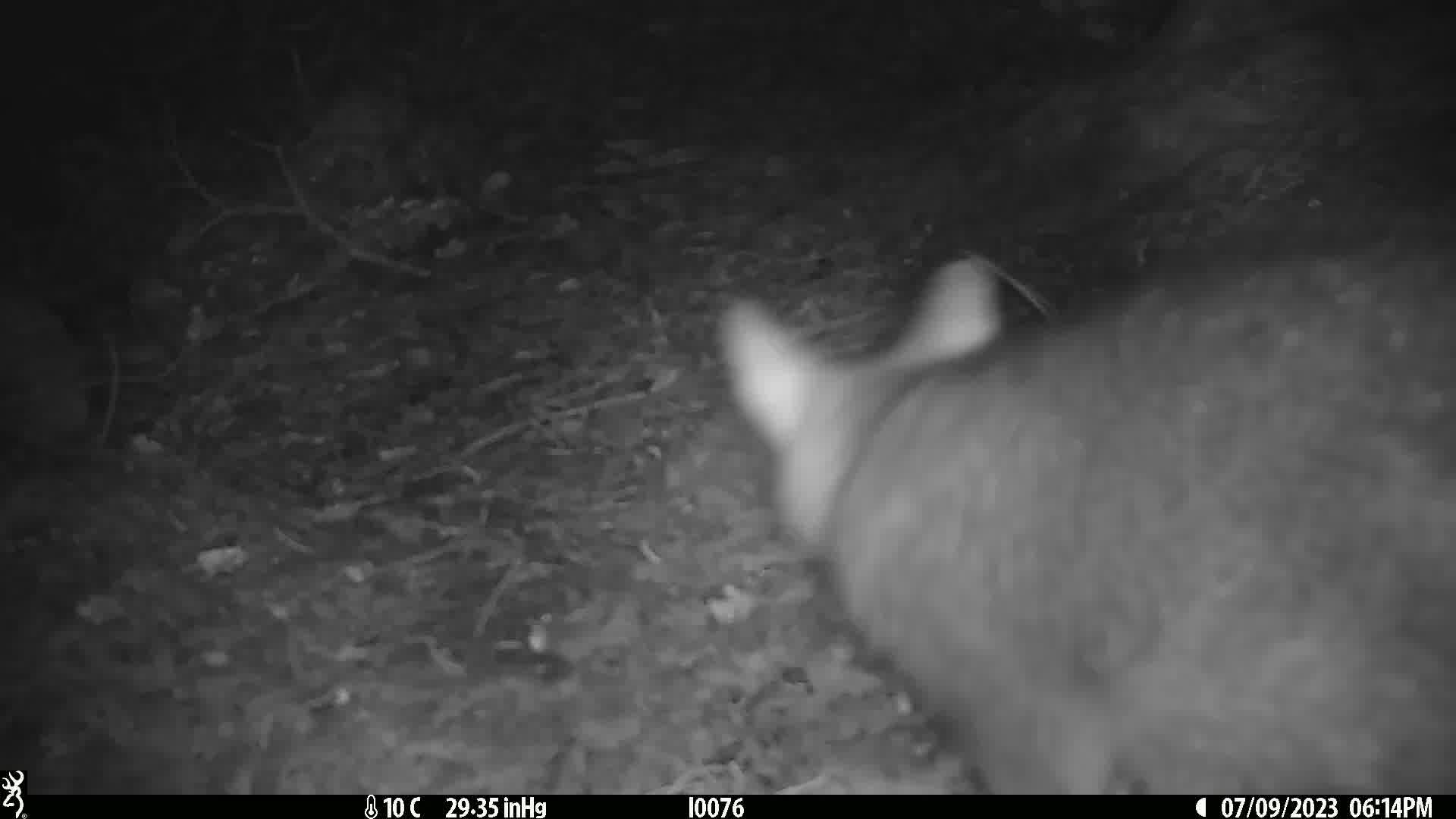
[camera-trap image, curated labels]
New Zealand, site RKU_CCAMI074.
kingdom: Animalia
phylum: Chordata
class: Mammalia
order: Diprotodontia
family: Phalangeridae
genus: Trichosurus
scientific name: Trichosurus vulpecula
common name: common brushtail possum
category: possum